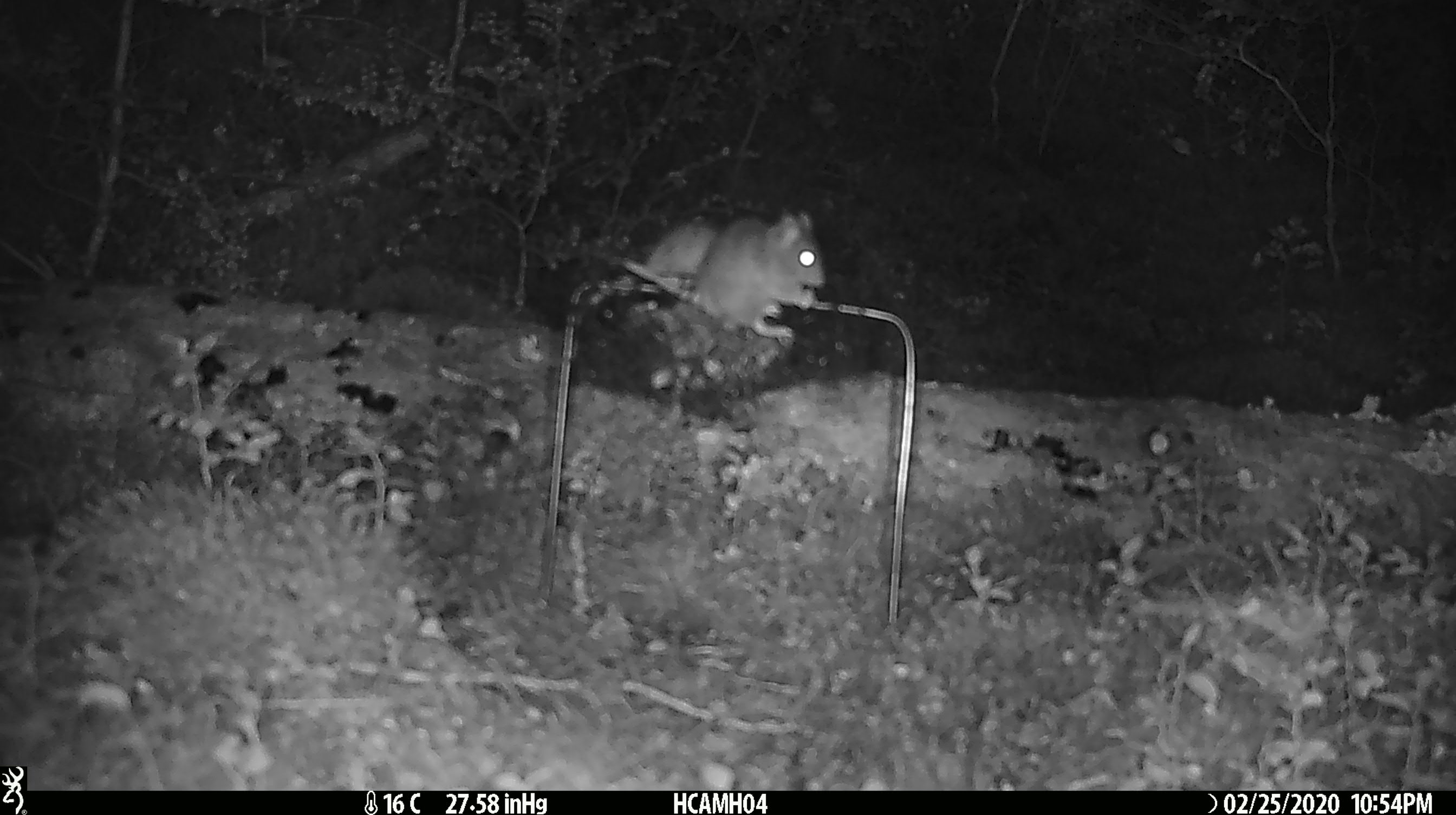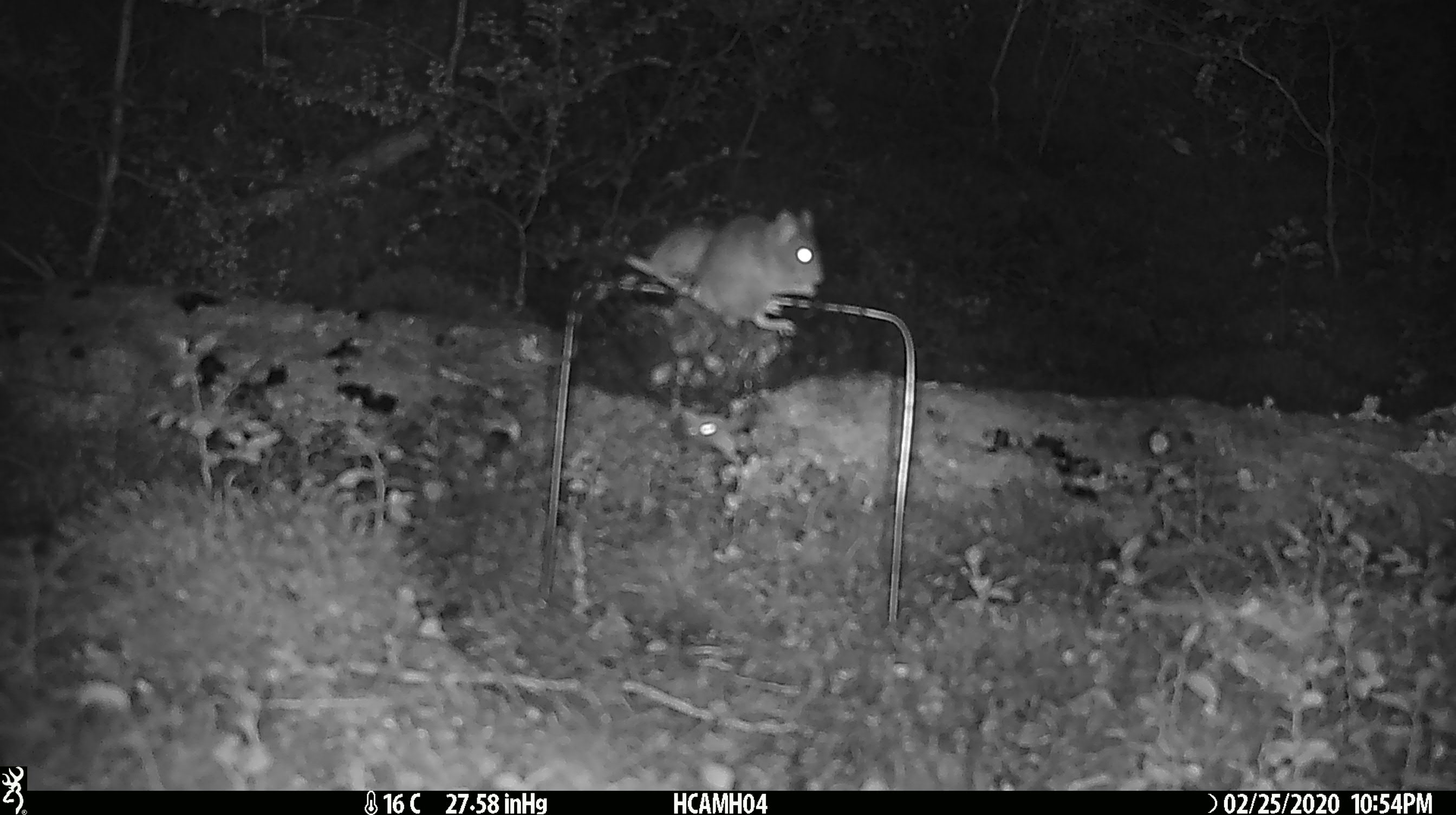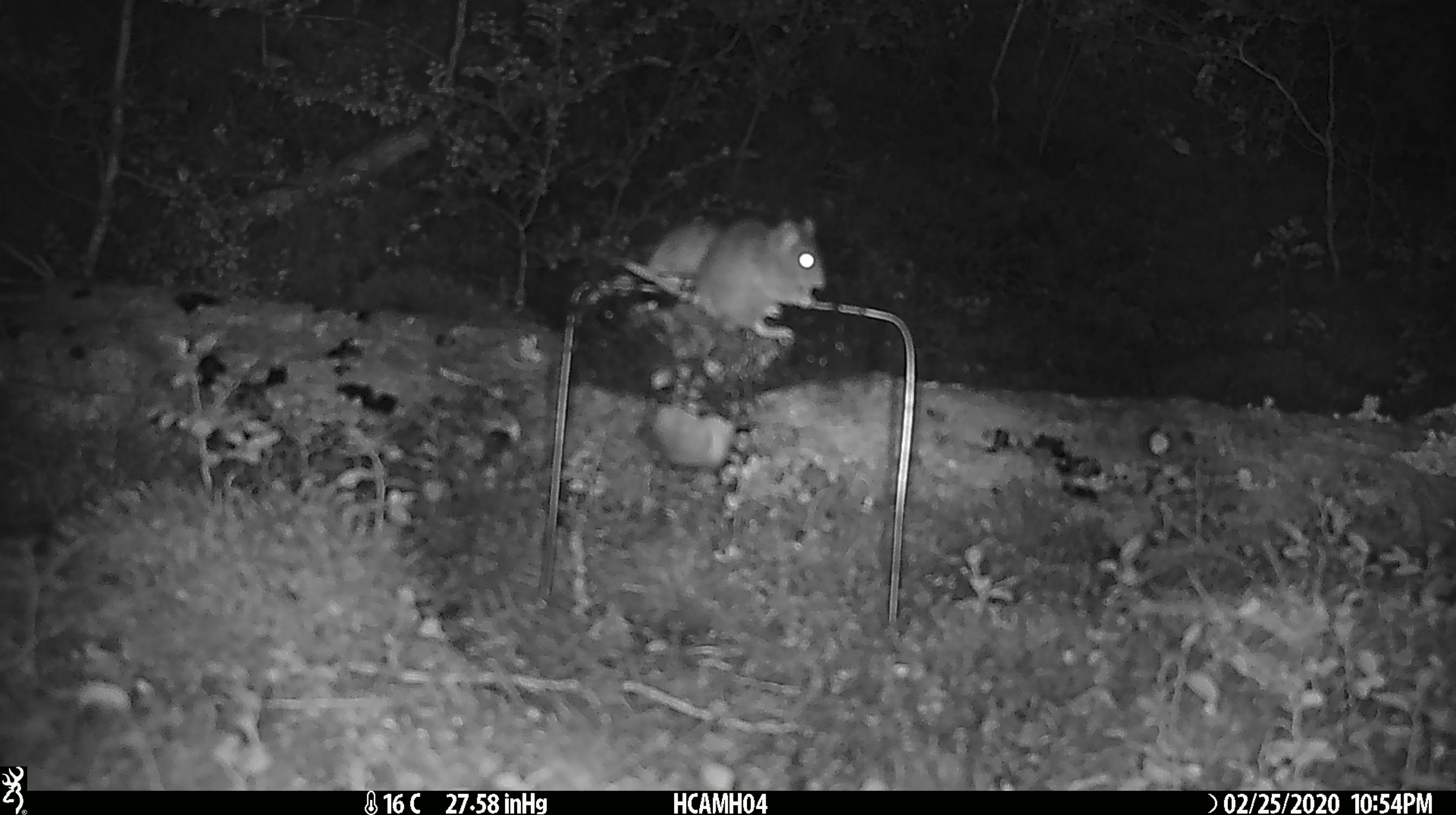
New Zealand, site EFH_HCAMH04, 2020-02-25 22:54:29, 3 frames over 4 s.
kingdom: Animalia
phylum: Chordata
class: Mammalia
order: Rodentia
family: Muridae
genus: Mus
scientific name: Mus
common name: mouse